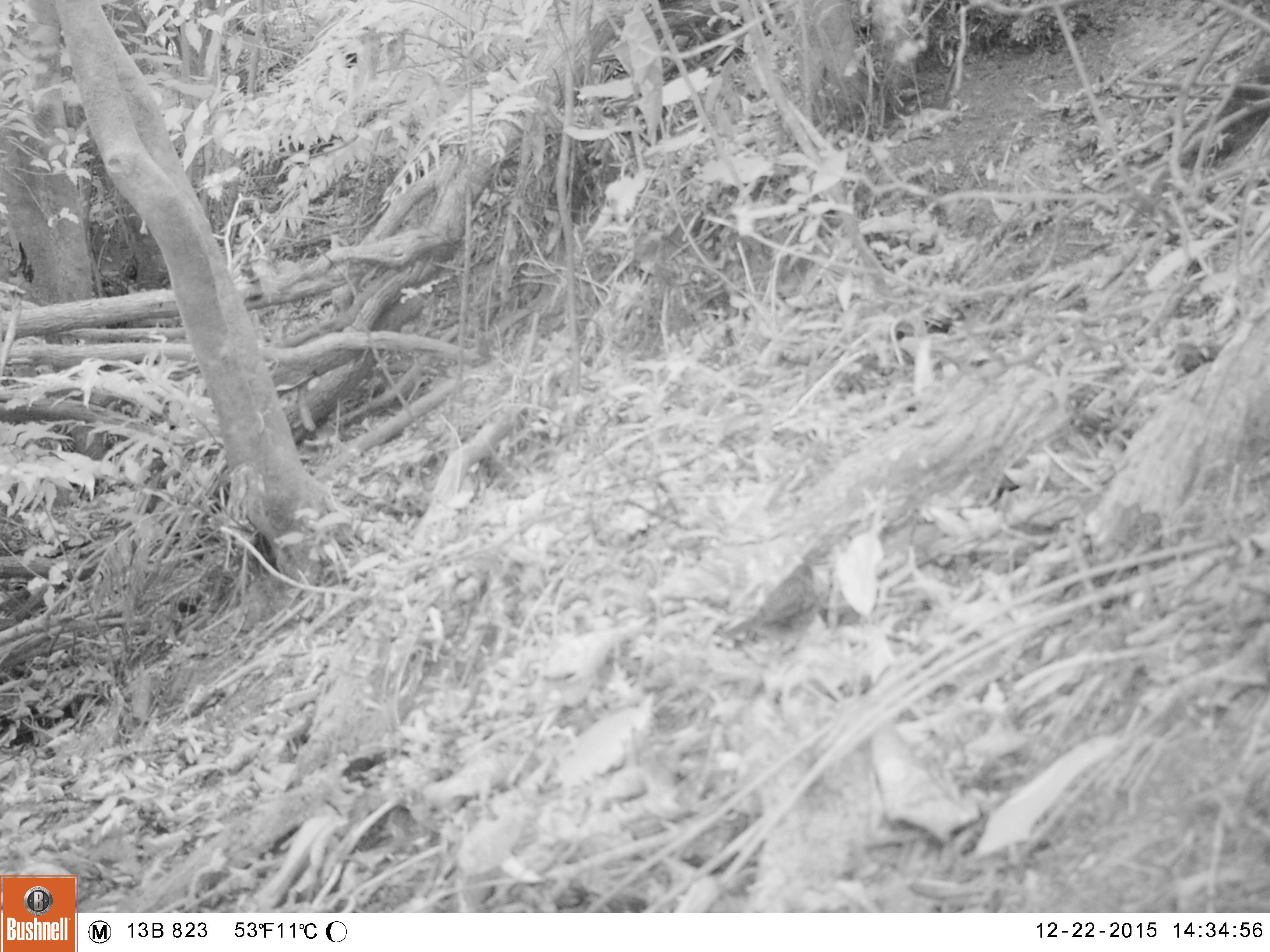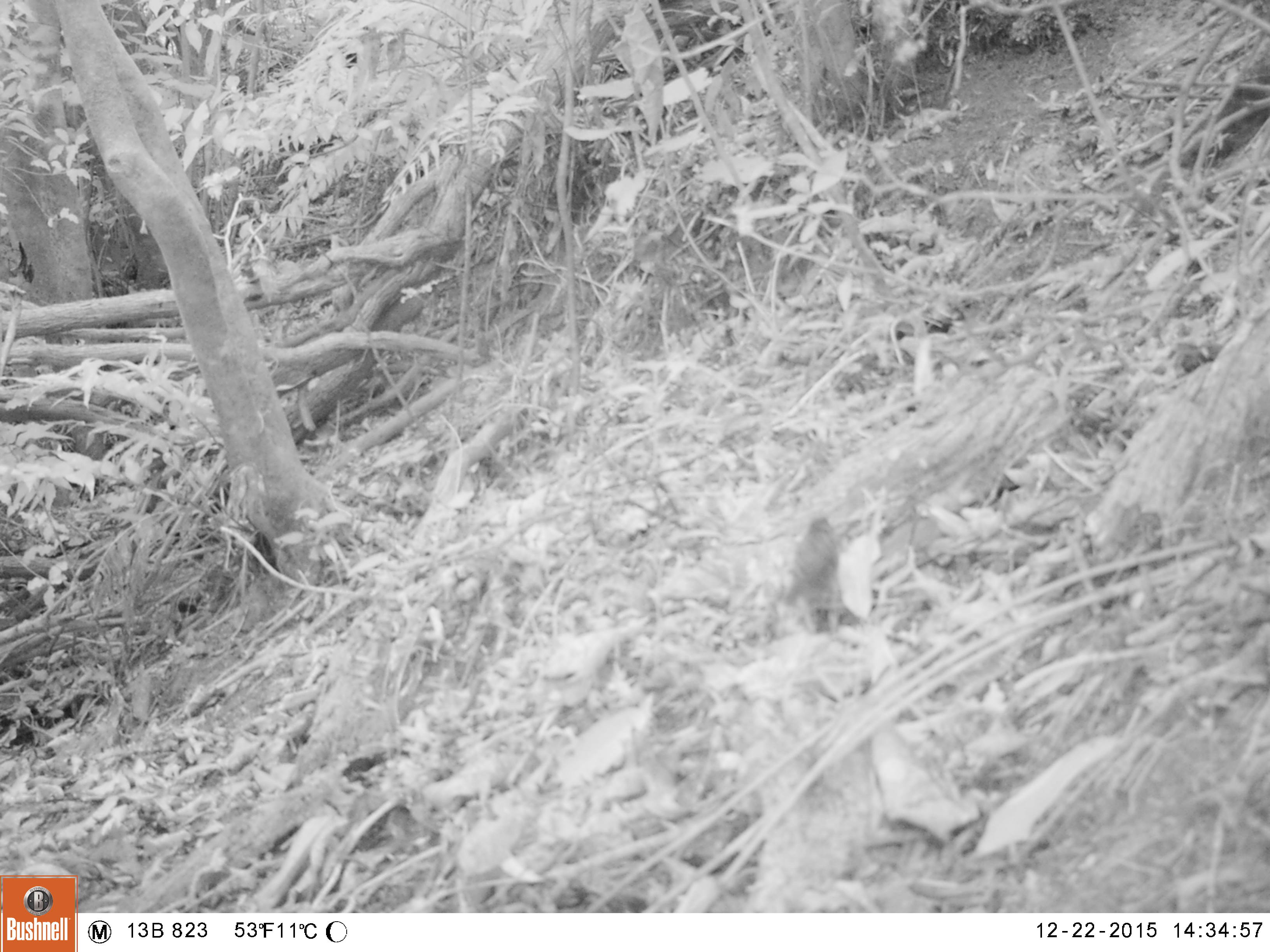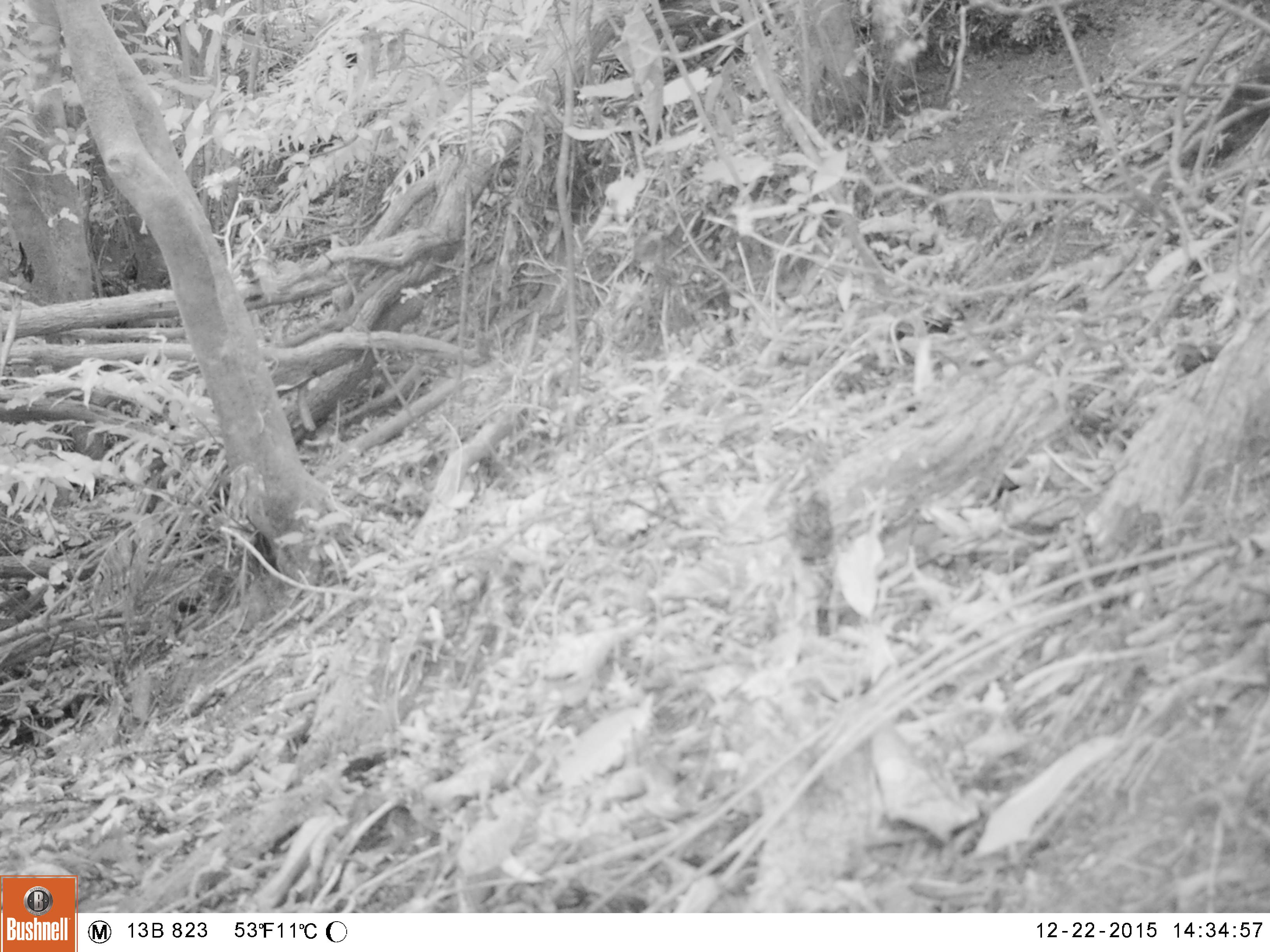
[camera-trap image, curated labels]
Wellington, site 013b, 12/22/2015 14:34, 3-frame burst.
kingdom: Animalia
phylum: Chordata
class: Aves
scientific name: Aves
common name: bird